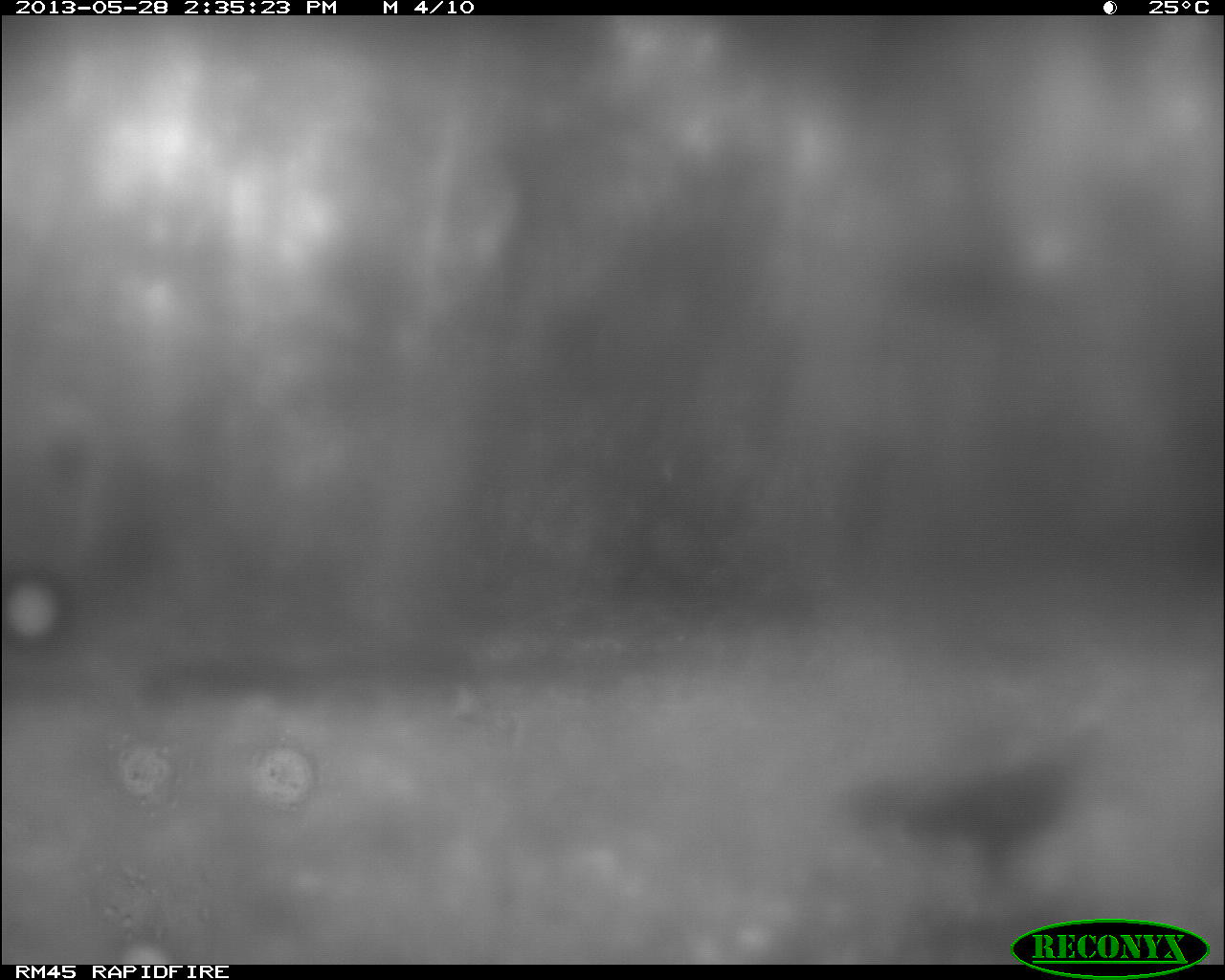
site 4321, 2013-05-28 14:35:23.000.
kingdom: Animalia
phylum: Chordata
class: Aves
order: Galliformes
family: Phasianidae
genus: Meleagris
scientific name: Meleagris ocellata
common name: ocellated turkey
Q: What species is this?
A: Meleagris ocellata (ocellated turkey).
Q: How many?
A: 1.